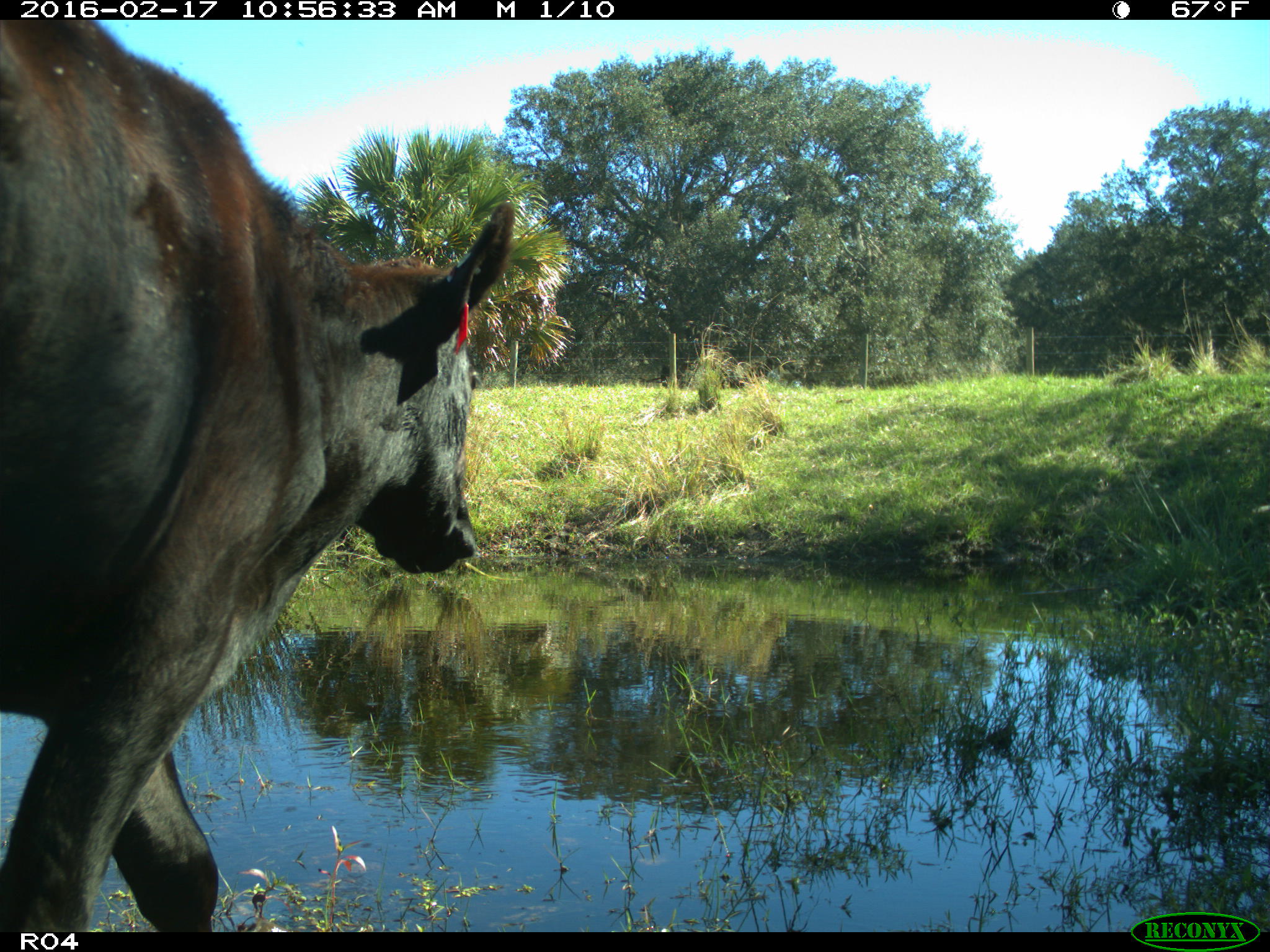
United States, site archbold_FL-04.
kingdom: Animalia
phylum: Chordata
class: Mammalia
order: Artiodactyla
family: Bovidae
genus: Bos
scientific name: Bos taurus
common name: domestic cow